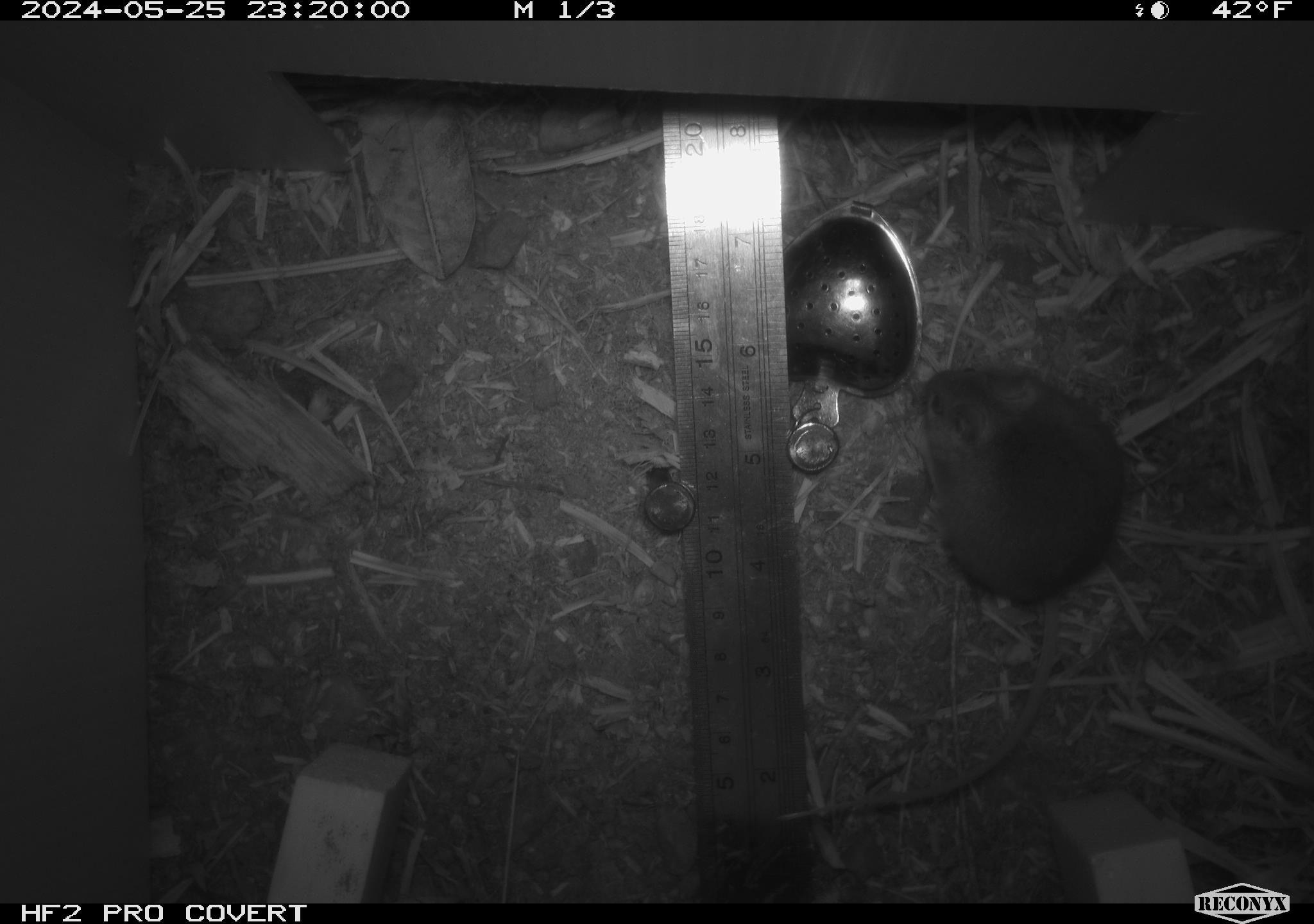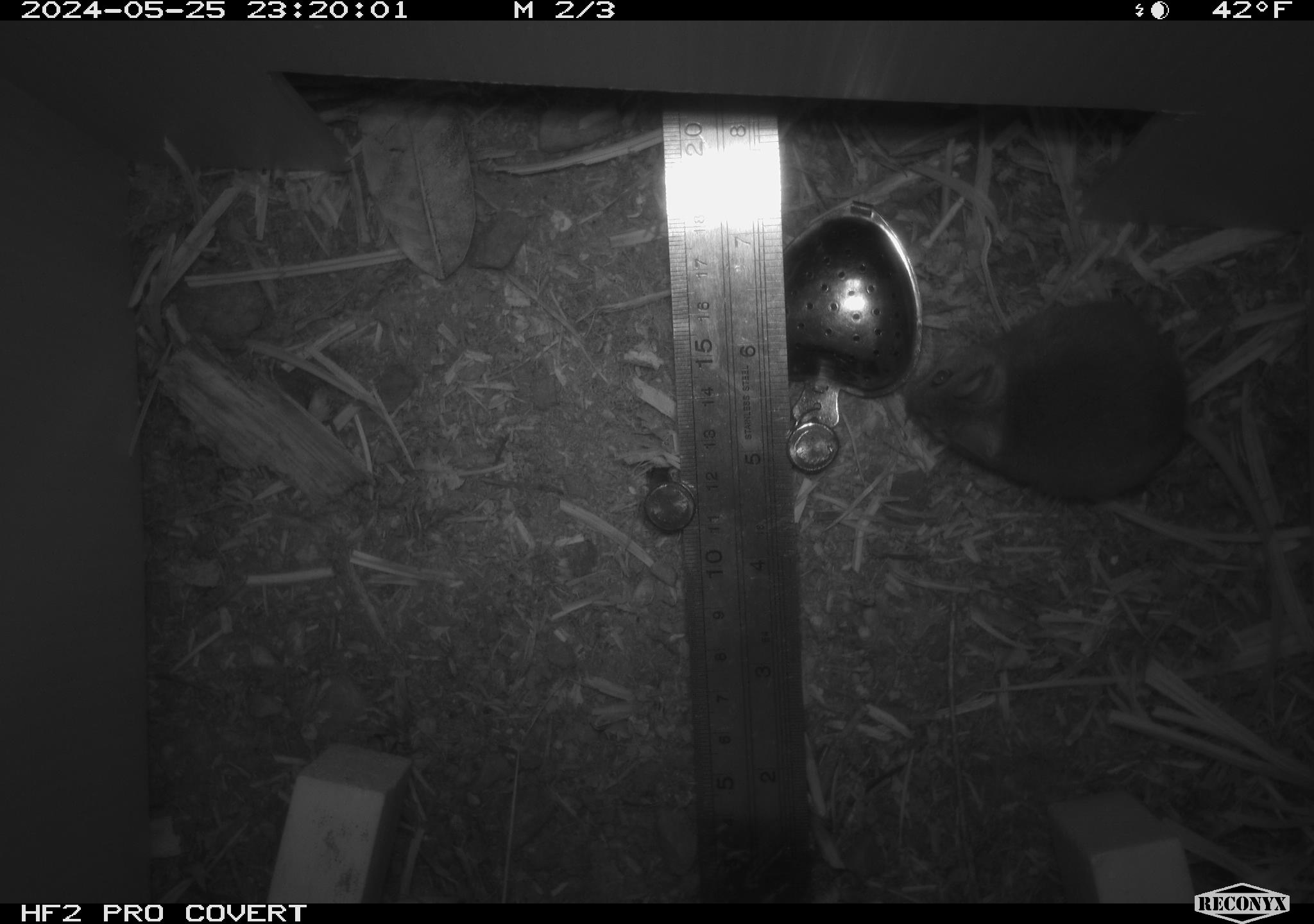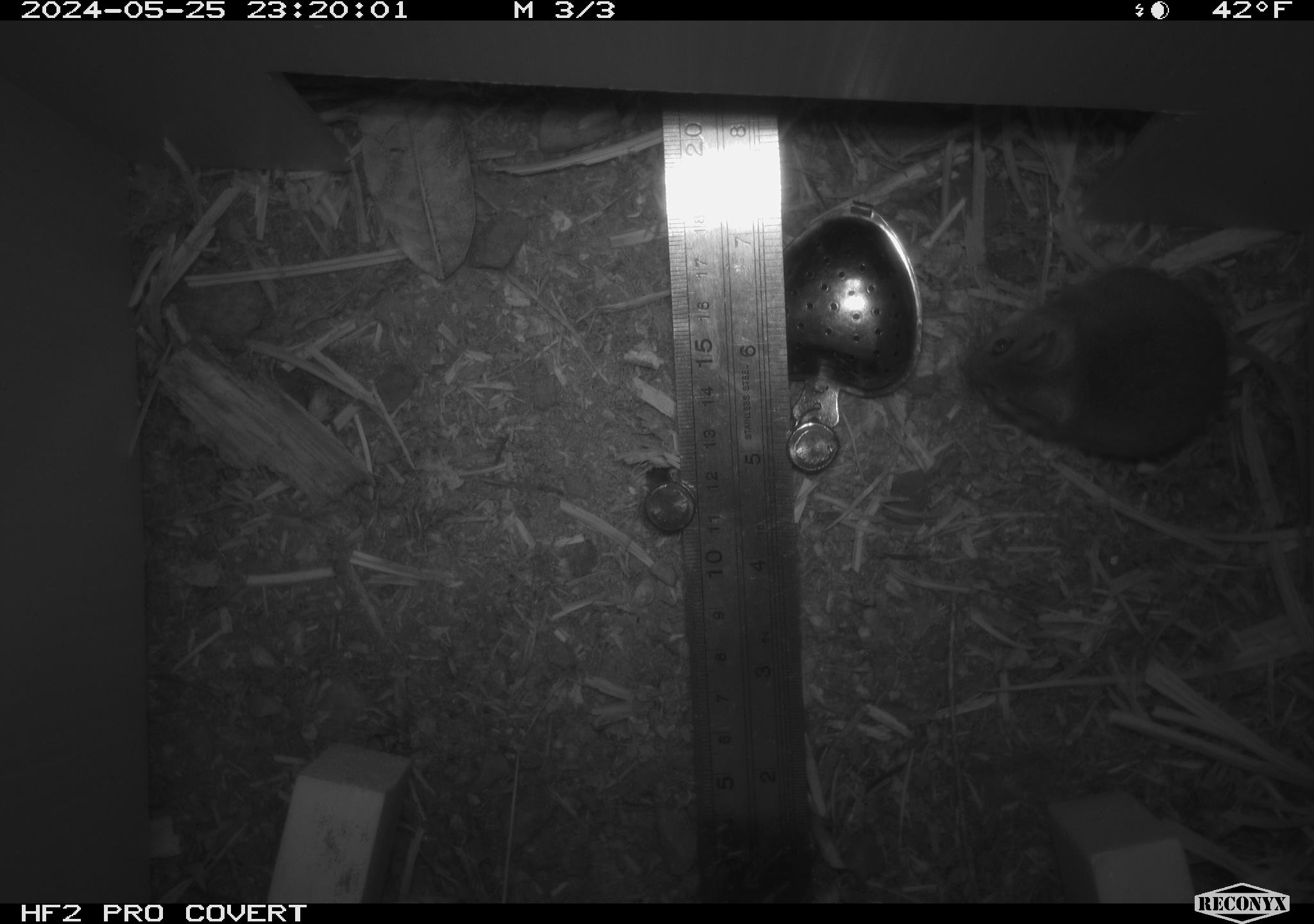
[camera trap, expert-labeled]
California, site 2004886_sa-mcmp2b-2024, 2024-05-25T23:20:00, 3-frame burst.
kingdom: Animalia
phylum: Chordata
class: Mammalia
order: Rodentia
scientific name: Rodentia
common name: mouse species